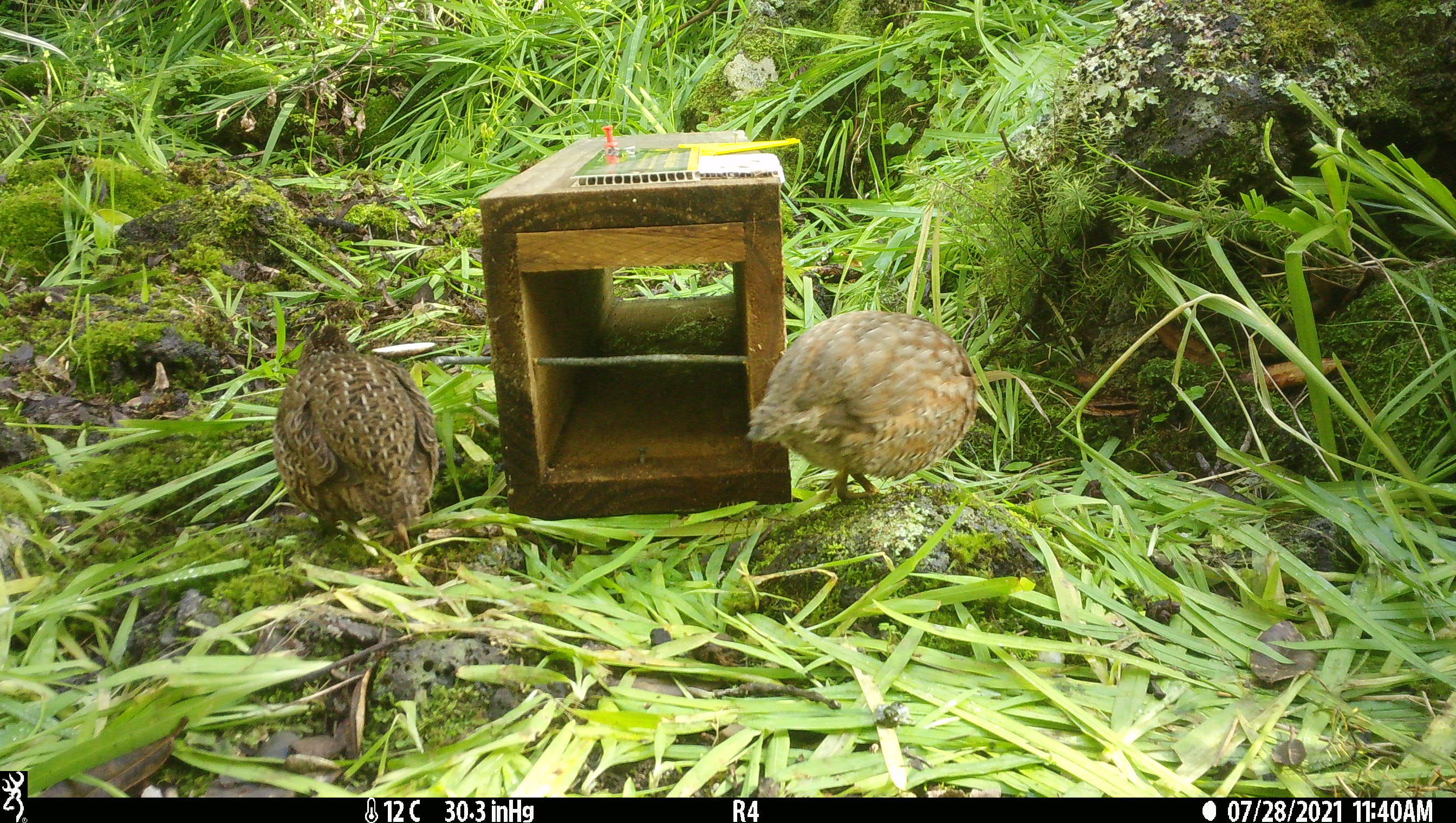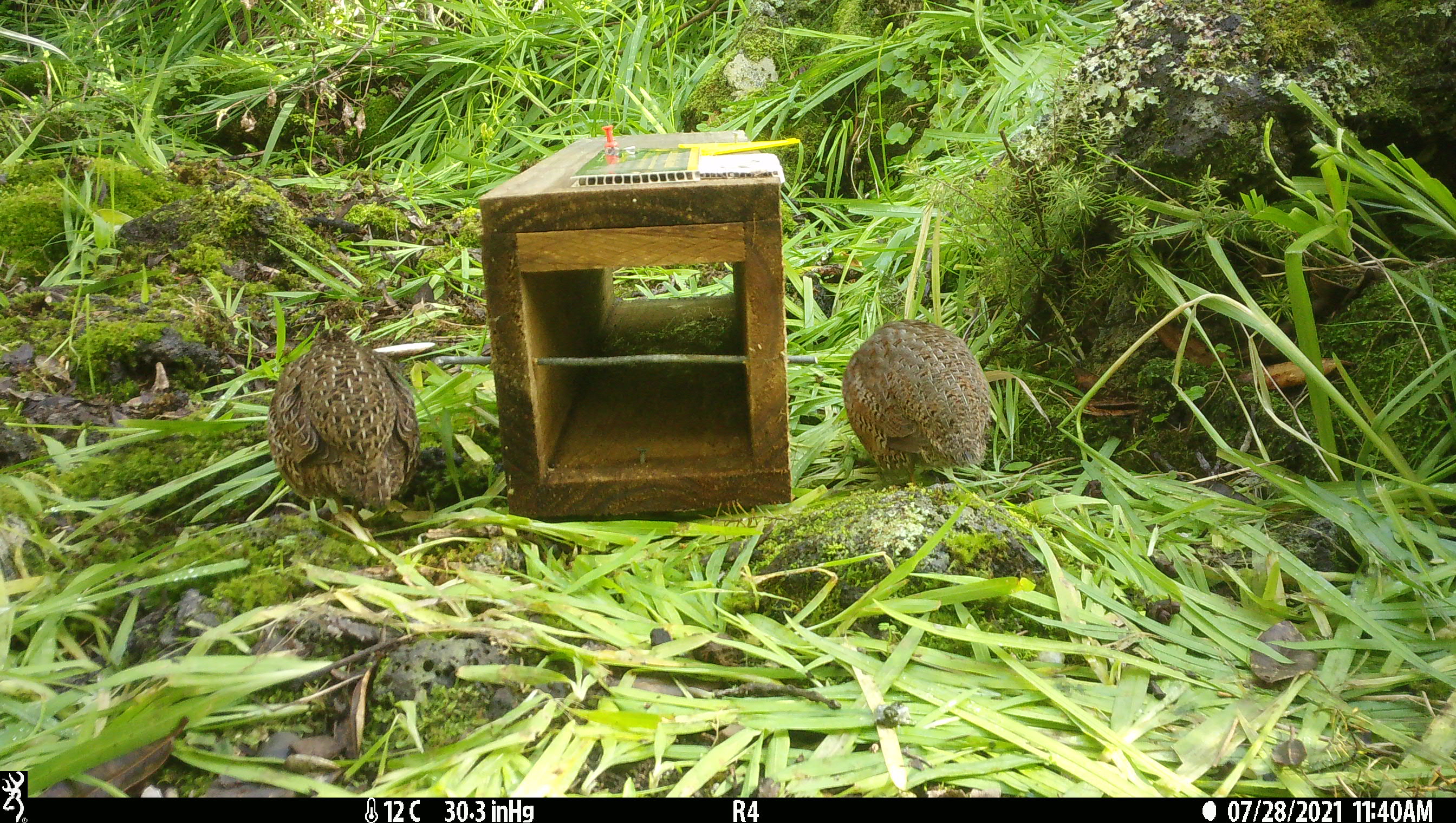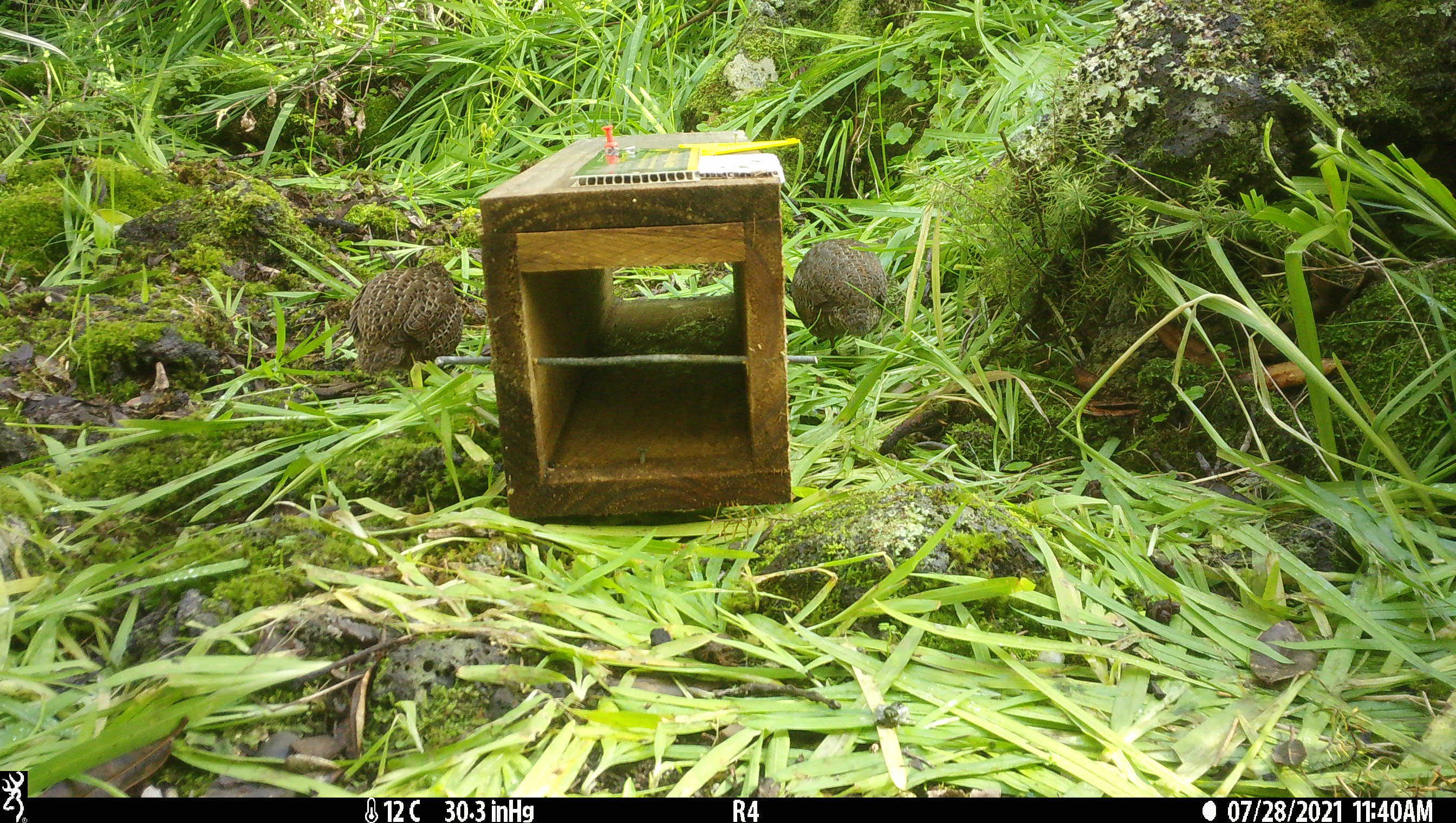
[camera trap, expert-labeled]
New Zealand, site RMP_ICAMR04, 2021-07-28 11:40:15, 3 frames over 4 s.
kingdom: Animalia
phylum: Chordata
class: Aves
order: Galliformes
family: Phasianidae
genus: Synoicus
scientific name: Synoicus ypsilophorus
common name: brown quail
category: quail brown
Quail brown (brown quail) (Synoicus ypsilophorus).